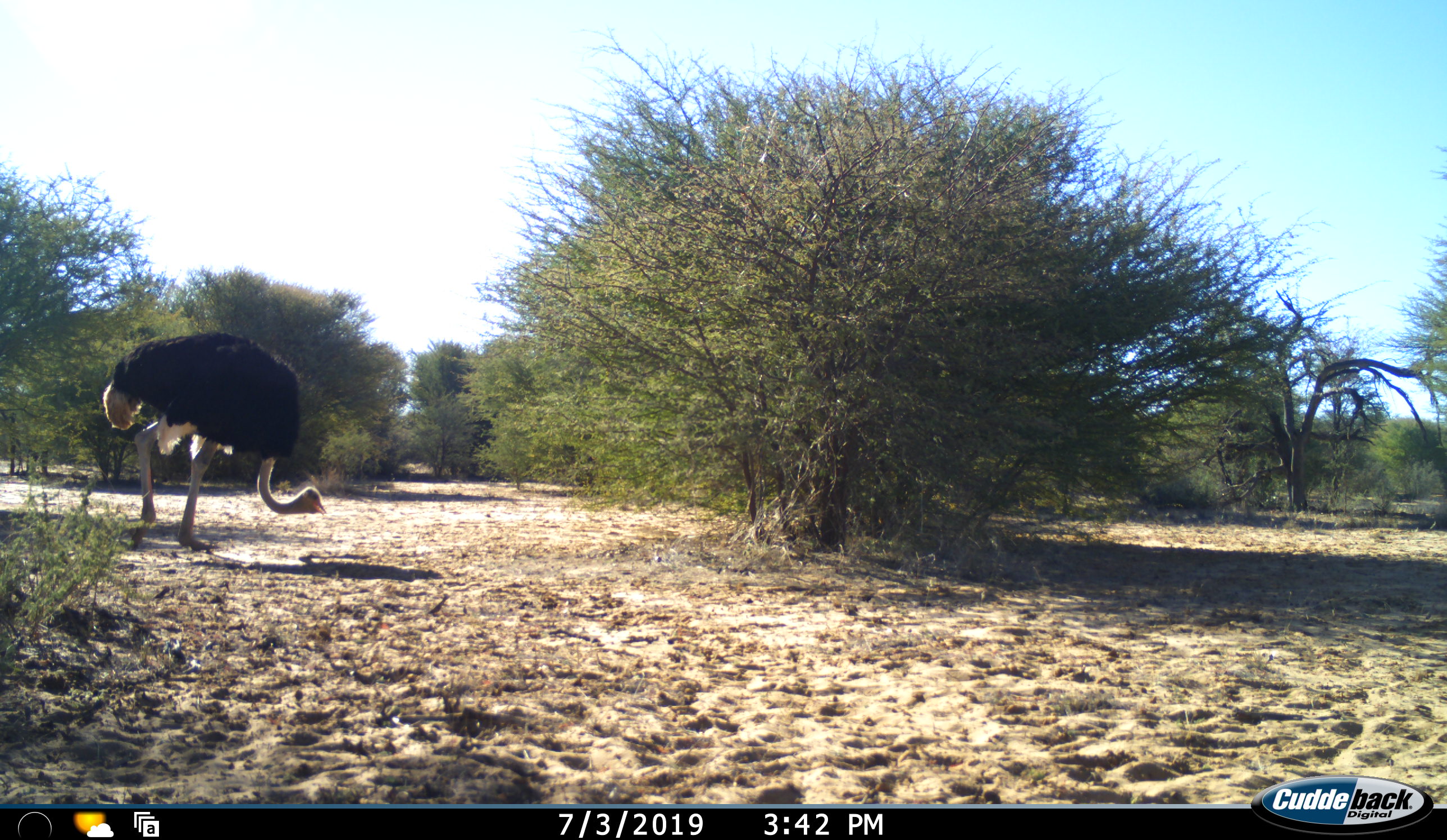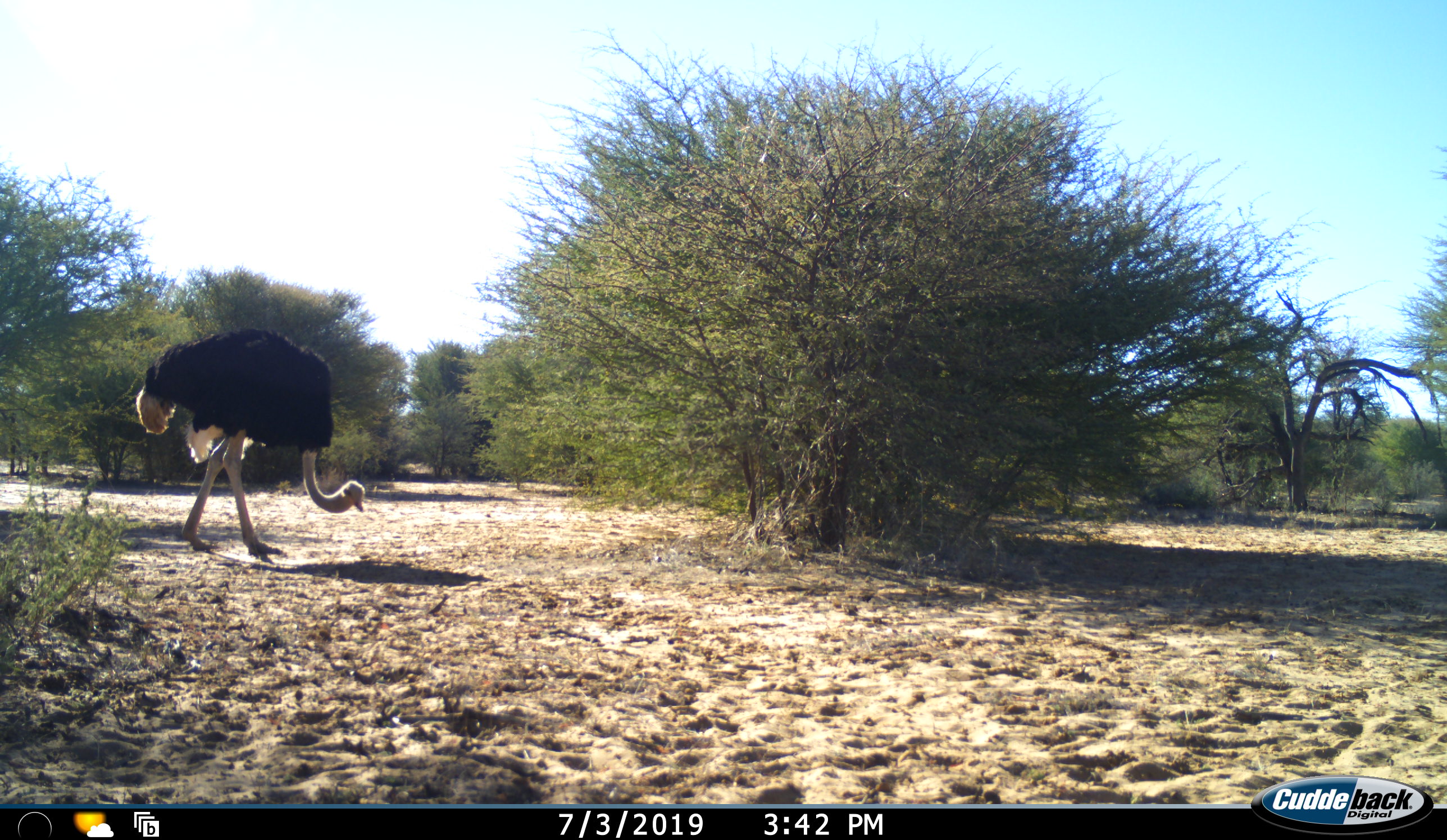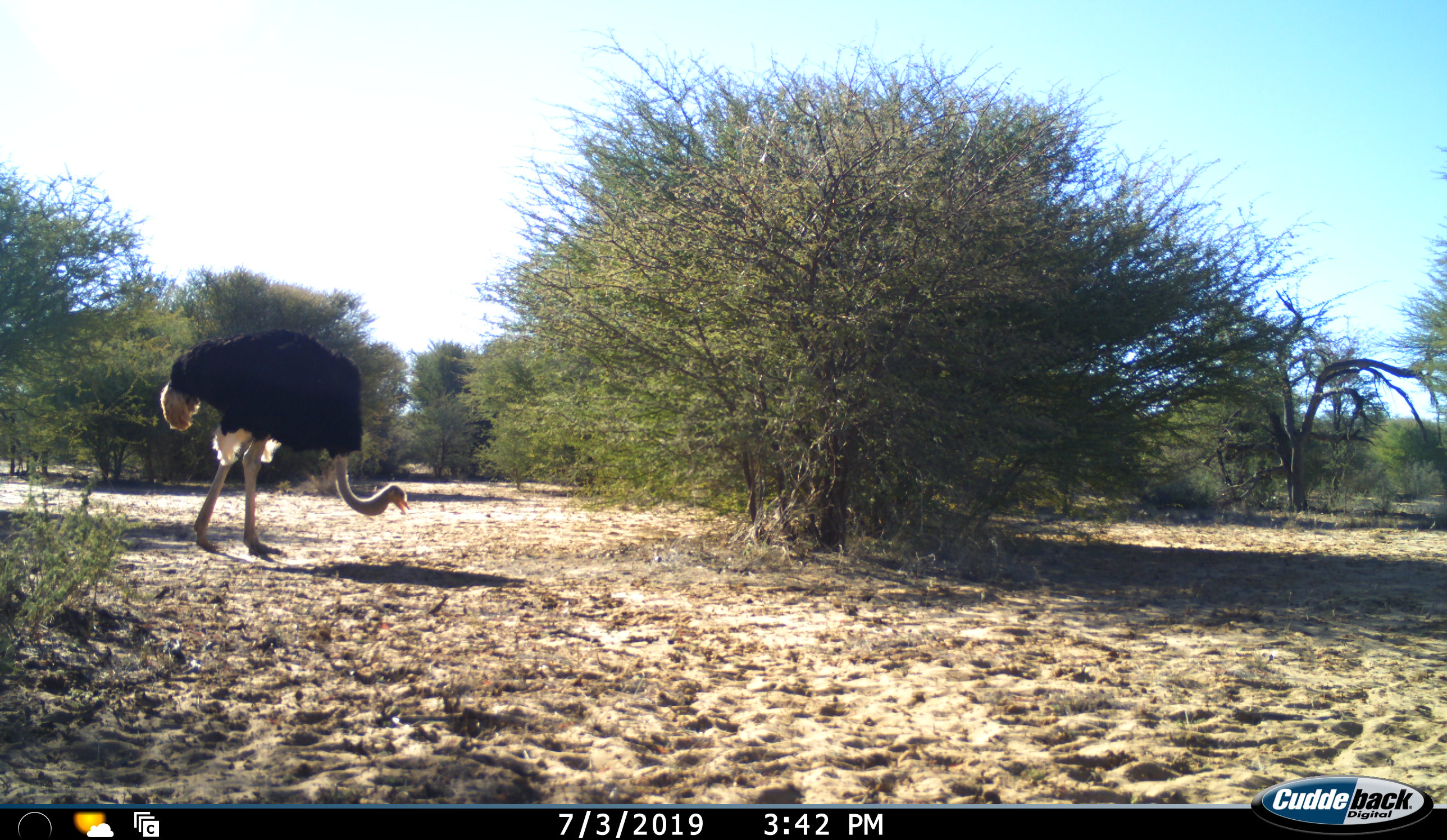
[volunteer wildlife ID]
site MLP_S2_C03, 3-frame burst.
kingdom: Animalia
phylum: Chordata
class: Aves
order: Struthioniformes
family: Struthionidae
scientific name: Struthionidae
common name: ostrich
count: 1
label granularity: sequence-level